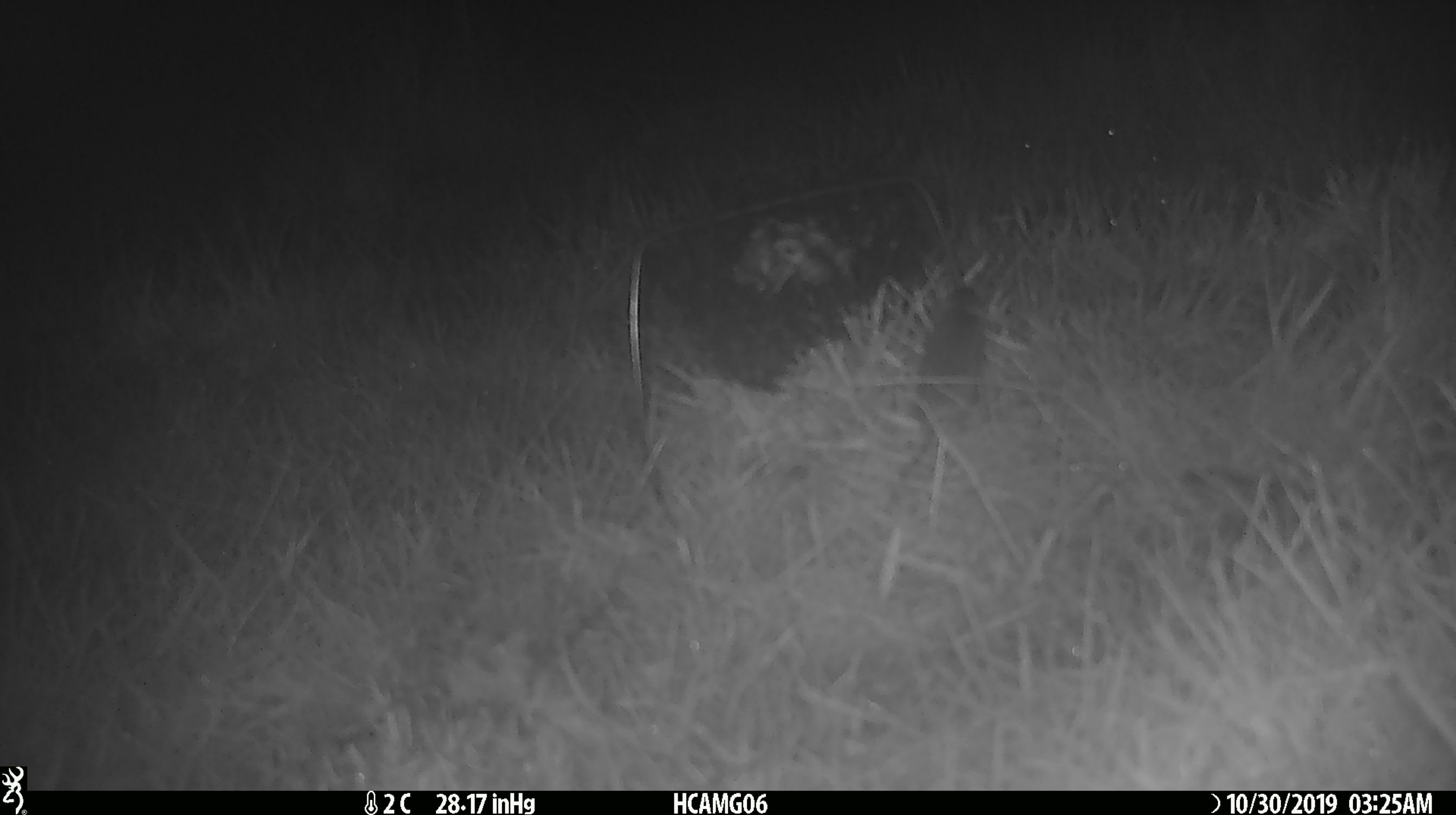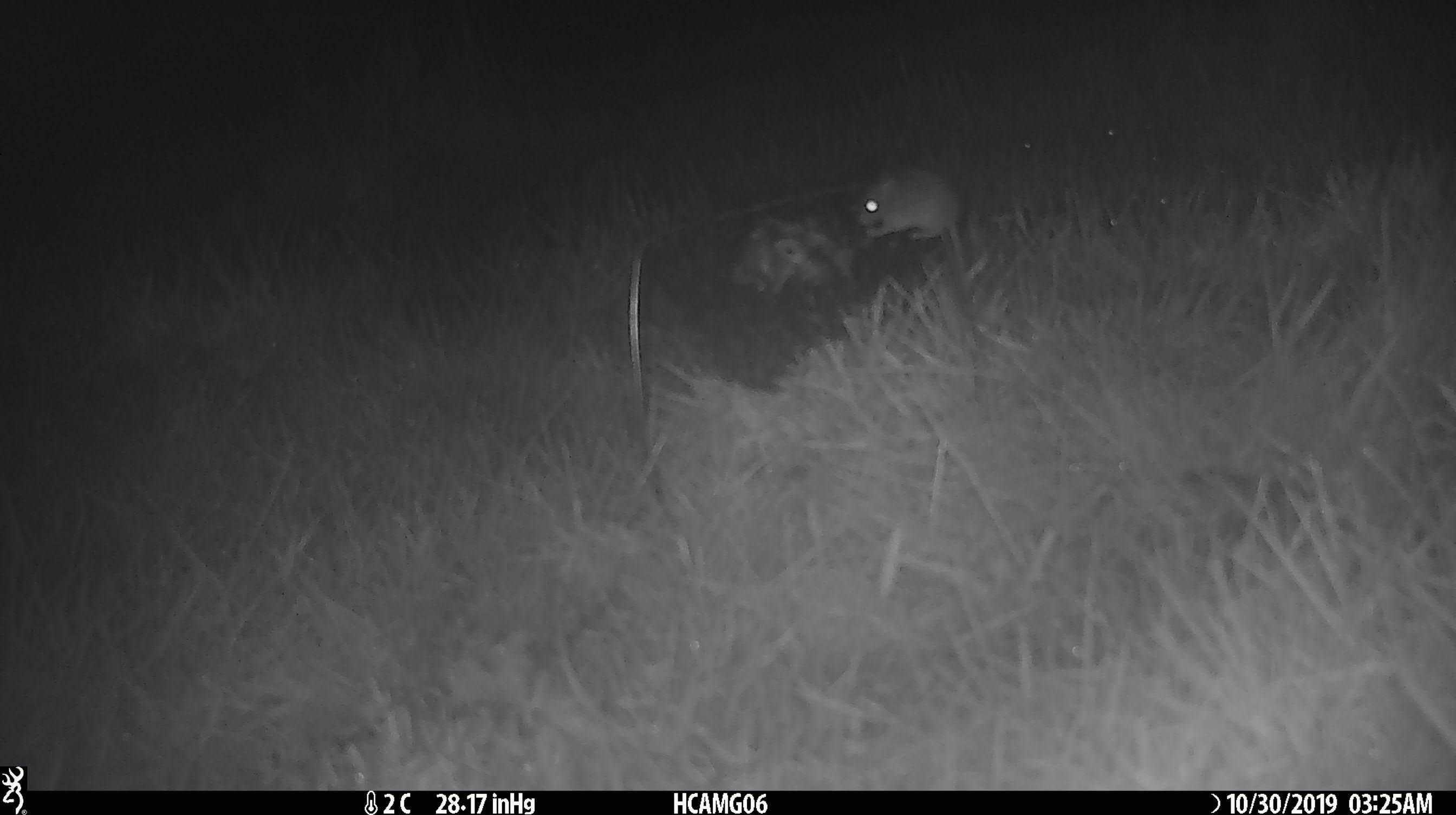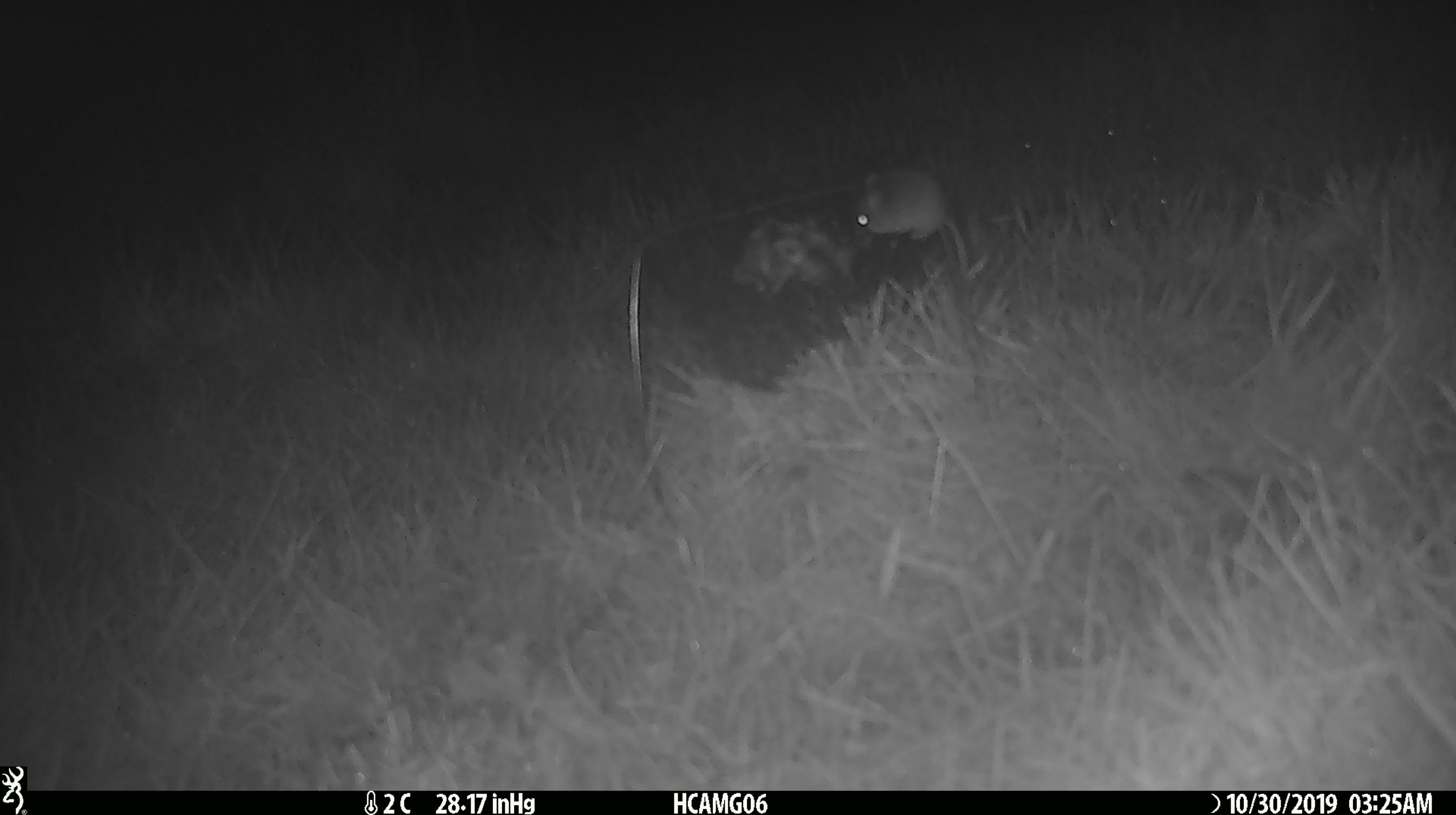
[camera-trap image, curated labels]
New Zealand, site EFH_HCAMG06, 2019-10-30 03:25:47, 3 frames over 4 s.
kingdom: Animalia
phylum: Chordata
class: Mammalia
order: Rodentia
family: Muridae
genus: Mus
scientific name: Mus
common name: mouse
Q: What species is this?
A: Mouse (Mus).